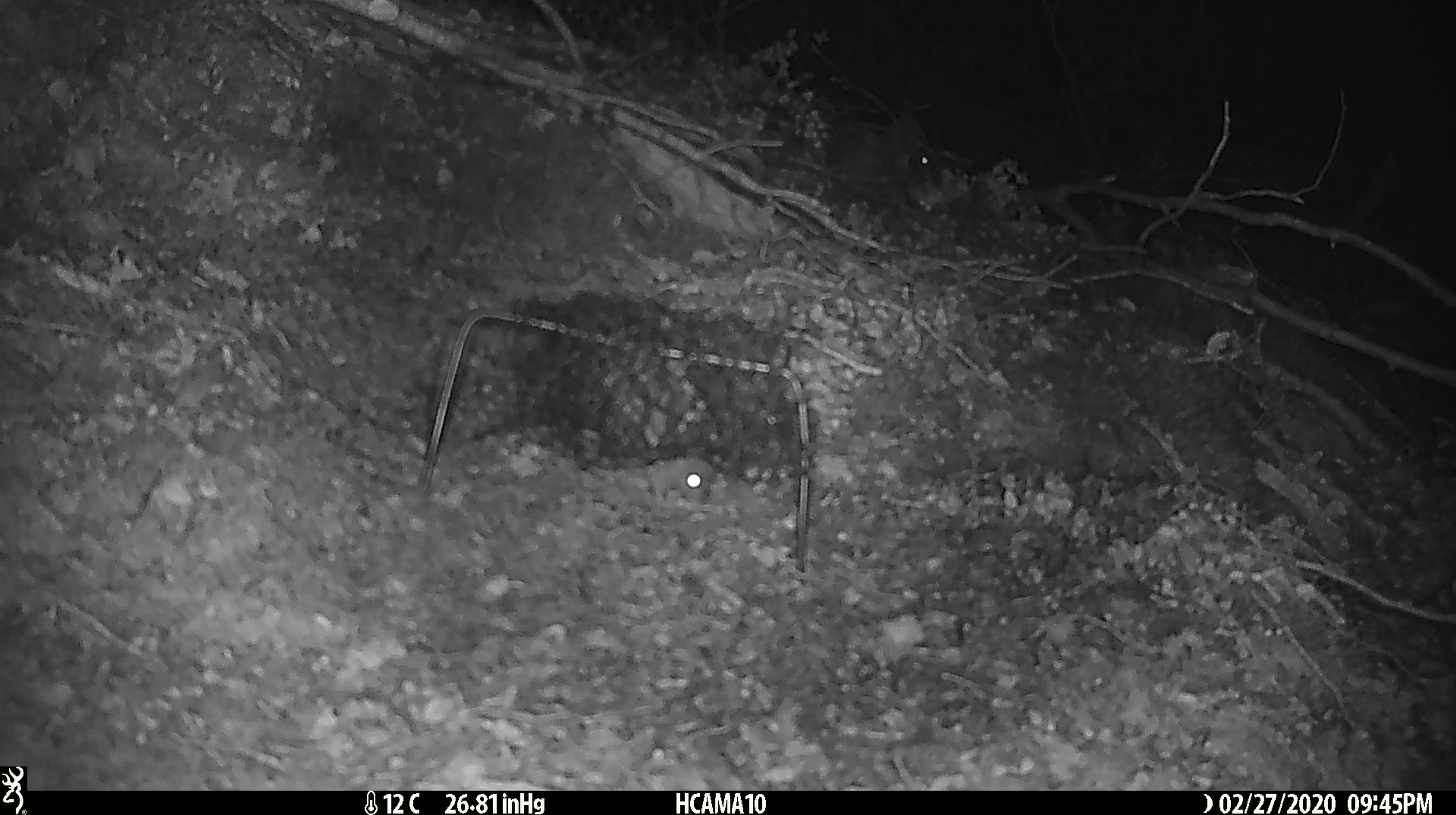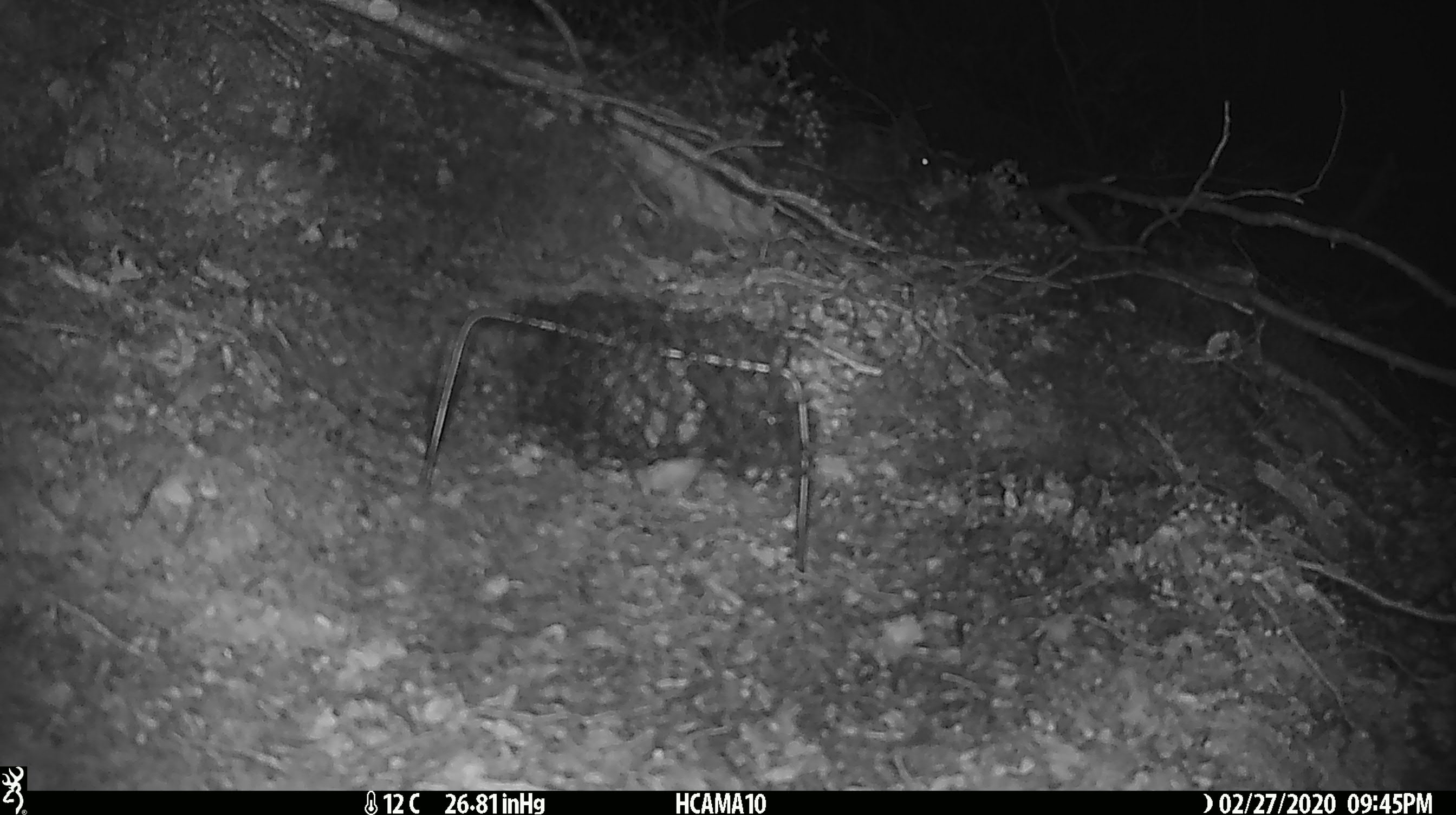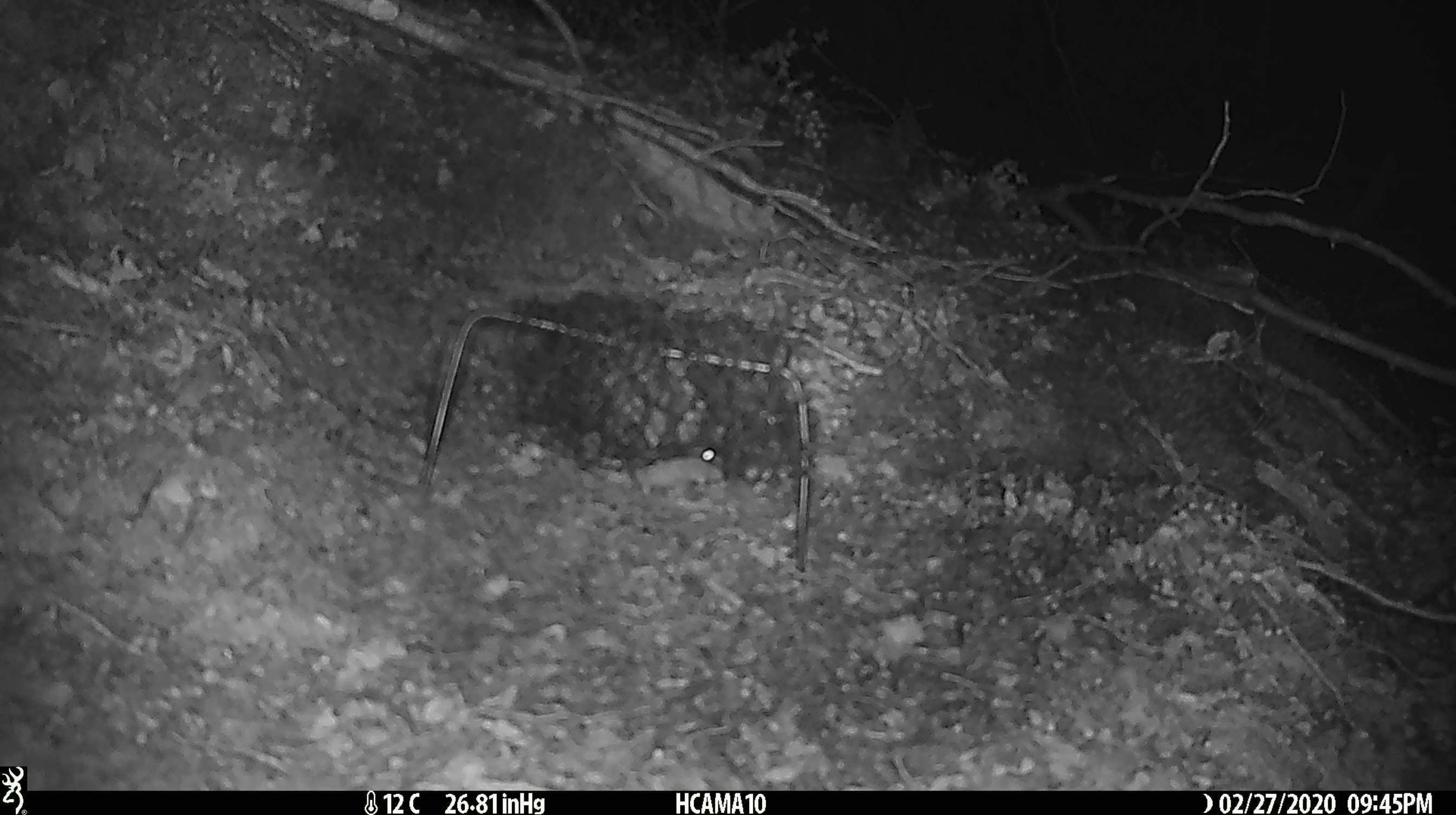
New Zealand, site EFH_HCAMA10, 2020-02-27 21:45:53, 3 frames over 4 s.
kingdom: Animalia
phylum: Chordata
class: Mammalia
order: Rodentia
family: Muridae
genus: Mus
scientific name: Mus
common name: mouse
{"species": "mouse (Mus)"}